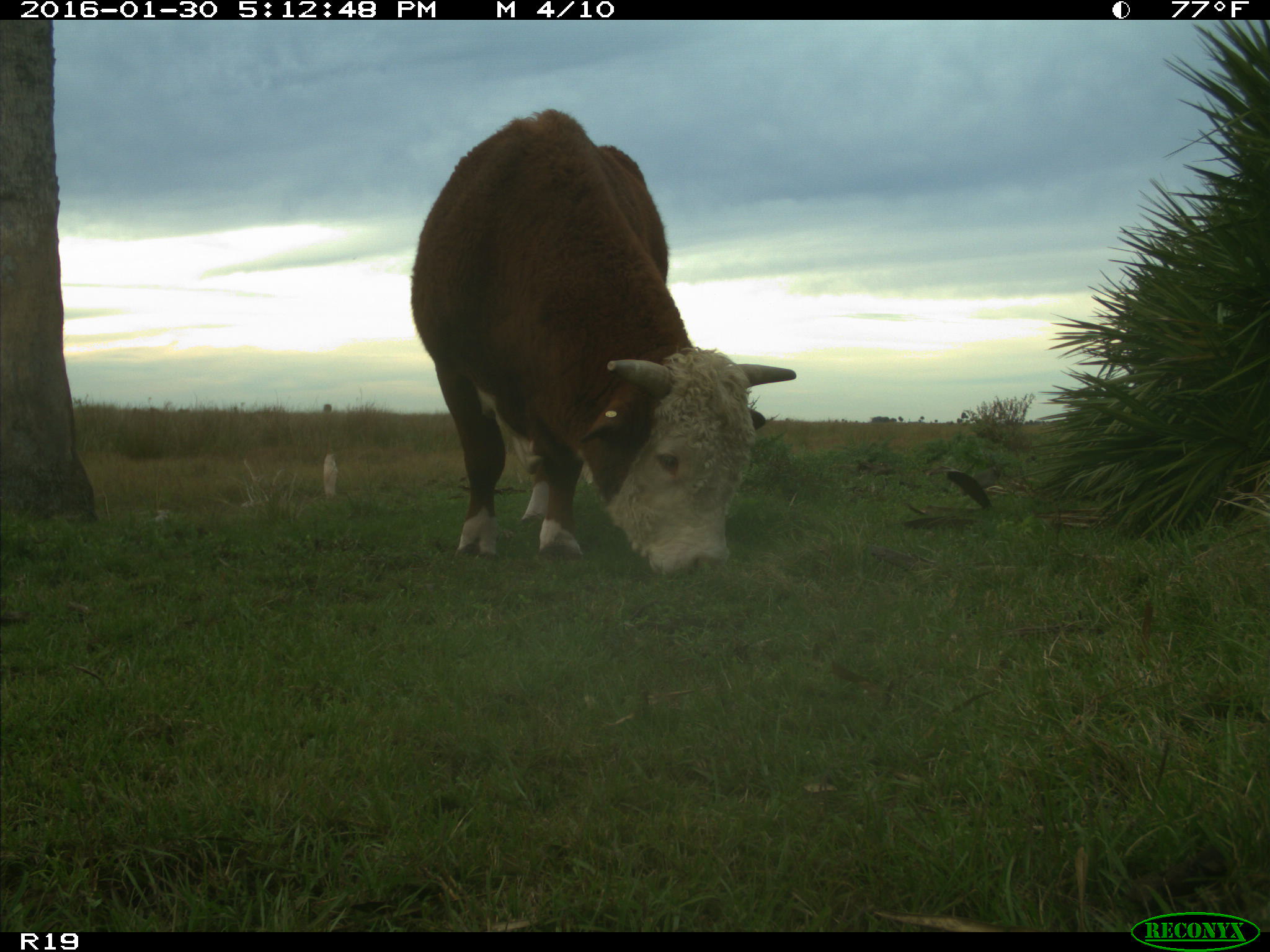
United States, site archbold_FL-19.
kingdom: Animalia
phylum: Chordata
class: Mammalia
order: Artiodactyla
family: Bovidae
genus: Bos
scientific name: Bos taurus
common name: domestic cow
Bos taurus (domestic cow).